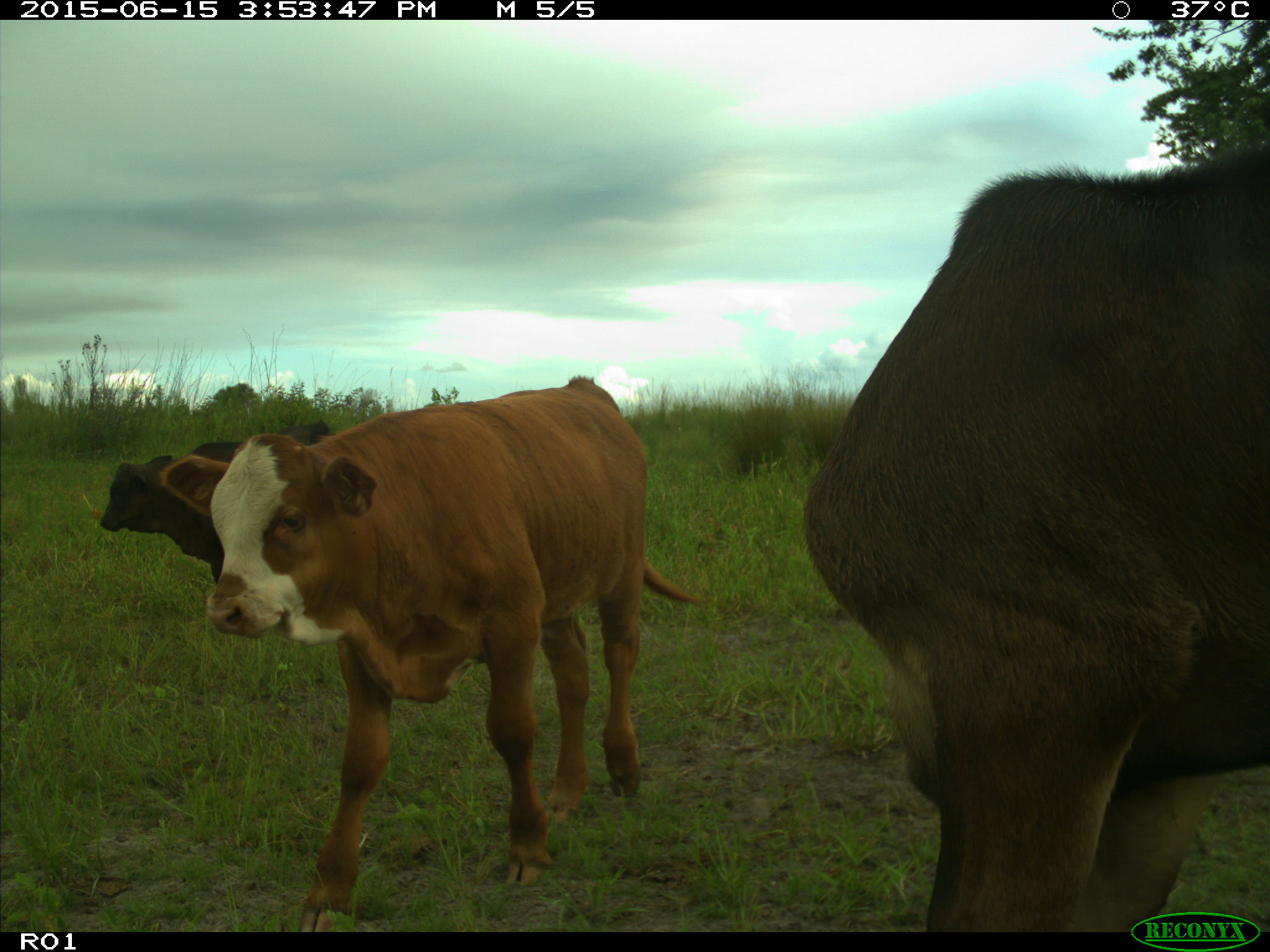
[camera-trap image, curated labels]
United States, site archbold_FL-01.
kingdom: Animalia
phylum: Chordata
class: Mammalia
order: Artiodactyla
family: Bovidae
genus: Bos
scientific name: Bos taurus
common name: domestic cow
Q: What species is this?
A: Bos taurus (domestic cow).